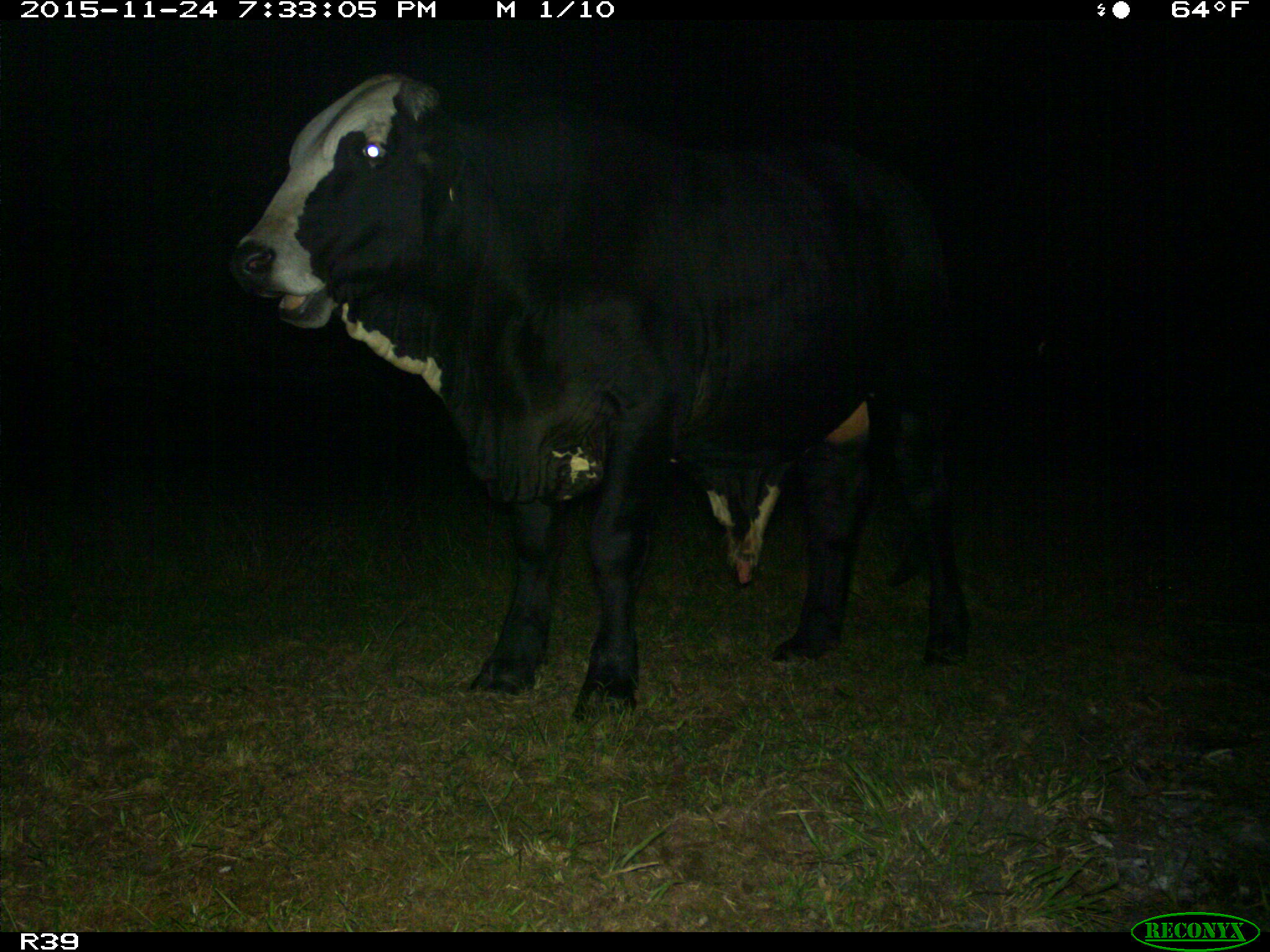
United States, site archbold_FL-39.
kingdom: Animalia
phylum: Chordata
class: Mammalia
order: Artiodactyla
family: Bovidae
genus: Bos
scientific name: Bos taurus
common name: domestic cow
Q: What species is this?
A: Bos taurus (domestic cow).